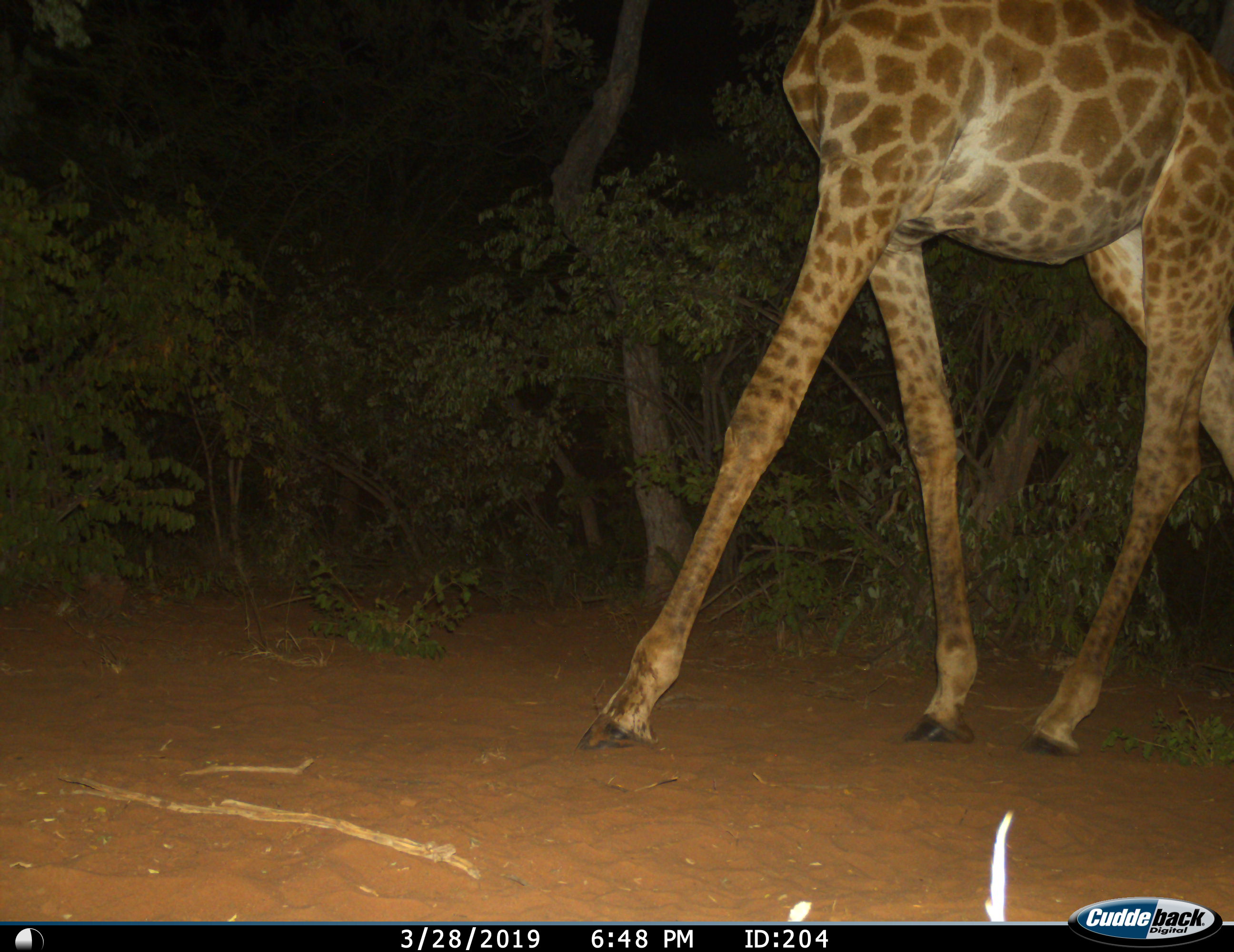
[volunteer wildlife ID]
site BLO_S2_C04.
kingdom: Animalia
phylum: Chordata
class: Mammalia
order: Artiodactyla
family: Giraffidae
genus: Giraffa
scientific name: Giraffa camelopardalis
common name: giraffe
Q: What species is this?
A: Giraffe (Giraffa camelopardalis).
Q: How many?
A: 1.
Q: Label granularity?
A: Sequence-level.